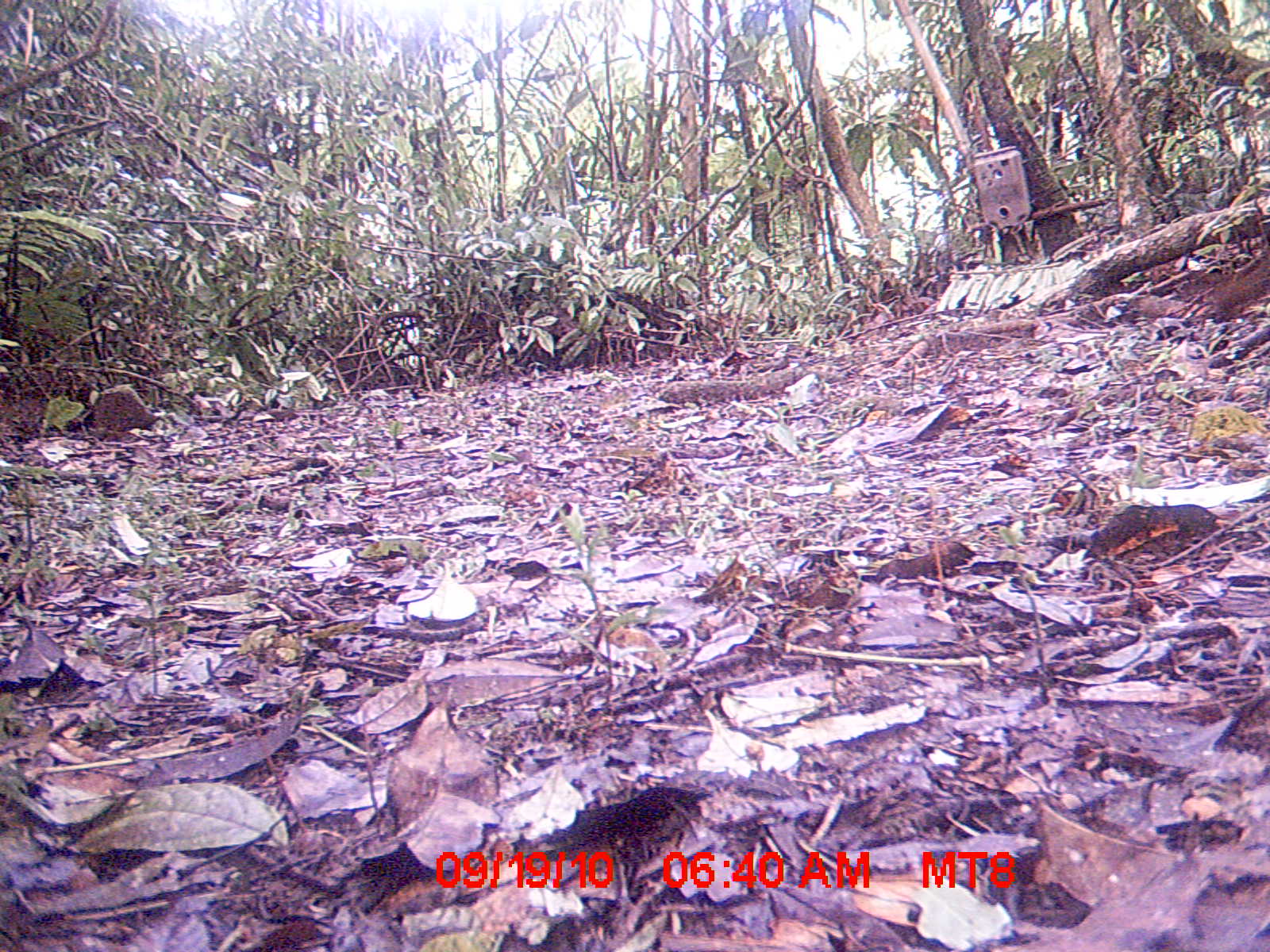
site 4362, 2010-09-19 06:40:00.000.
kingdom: Animalia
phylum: Chordata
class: Mammalia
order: Rodentia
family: Muridae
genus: Rattus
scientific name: Rattus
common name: rodent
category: unknown rat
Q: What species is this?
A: Unknown rat (rodent) (Rattus).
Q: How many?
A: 1.